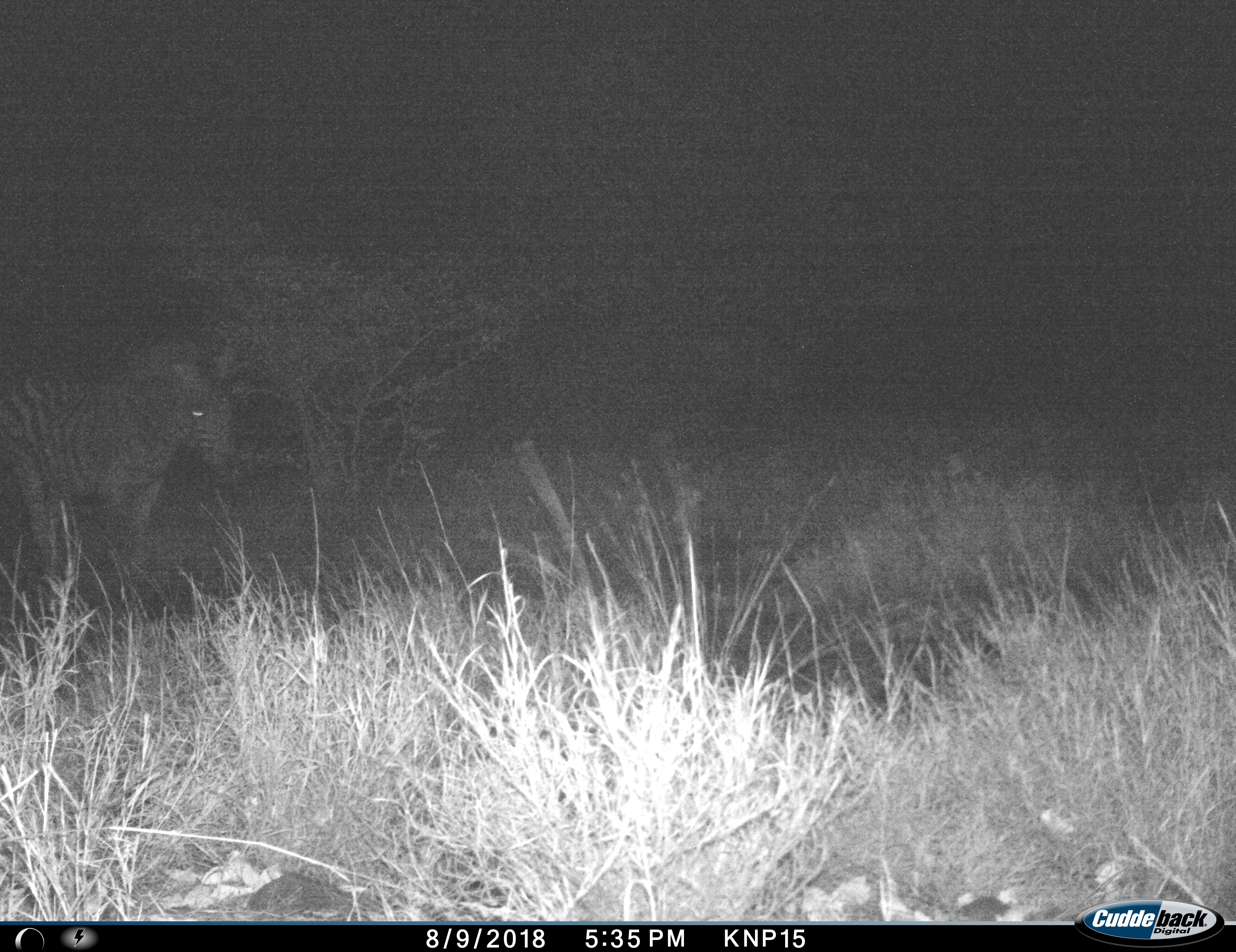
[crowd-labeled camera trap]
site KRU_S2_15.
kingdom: Animalia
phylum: Chordata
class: Mammalia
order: Perissodactyla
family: Equidae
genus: Equus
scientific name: Equus quagga burchellii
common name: burchell's zebra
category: zebraburchells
Zebraburchells (burchell's zebra) (Equus quagga burchellii), count 1. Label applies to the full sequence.